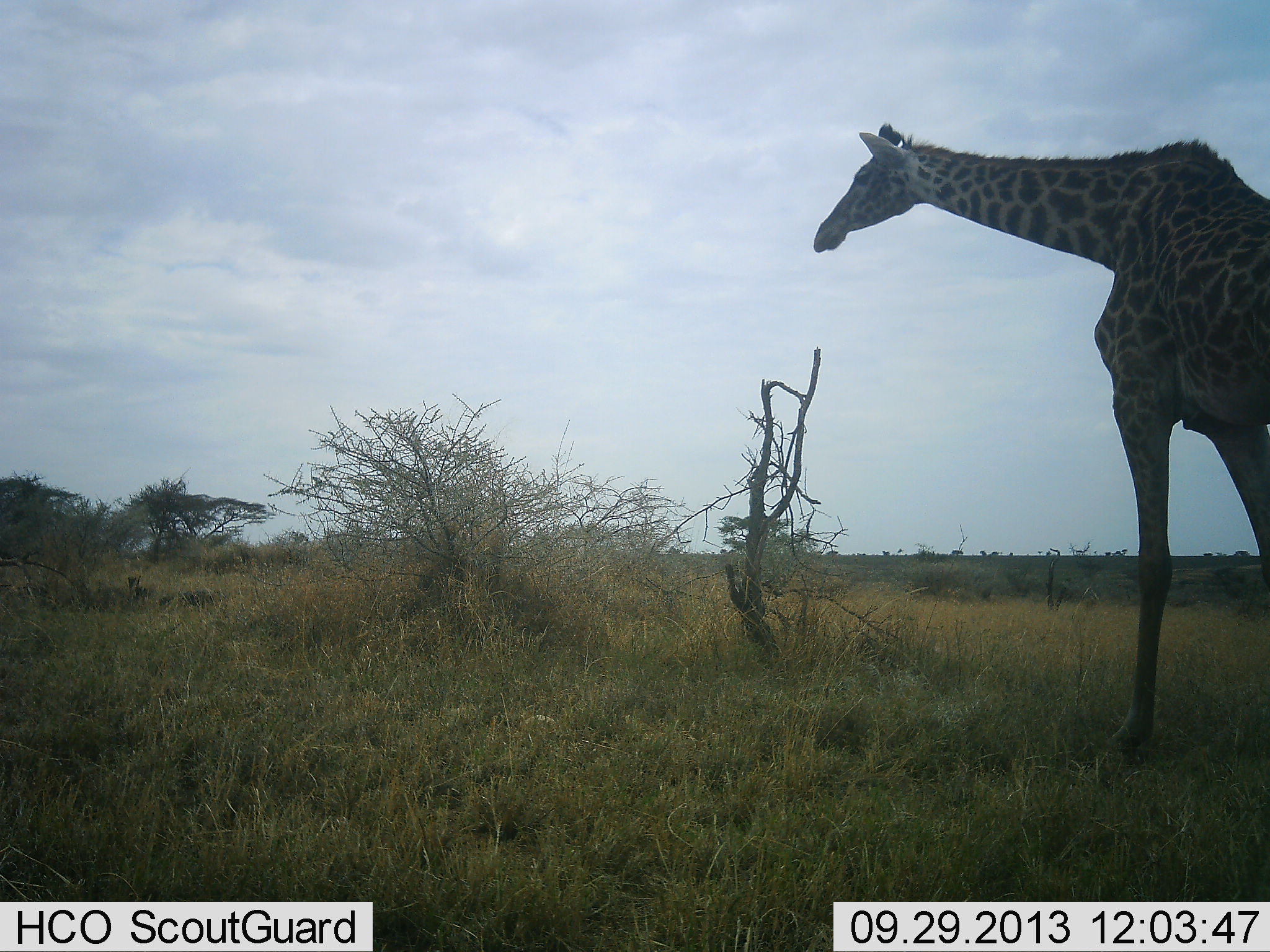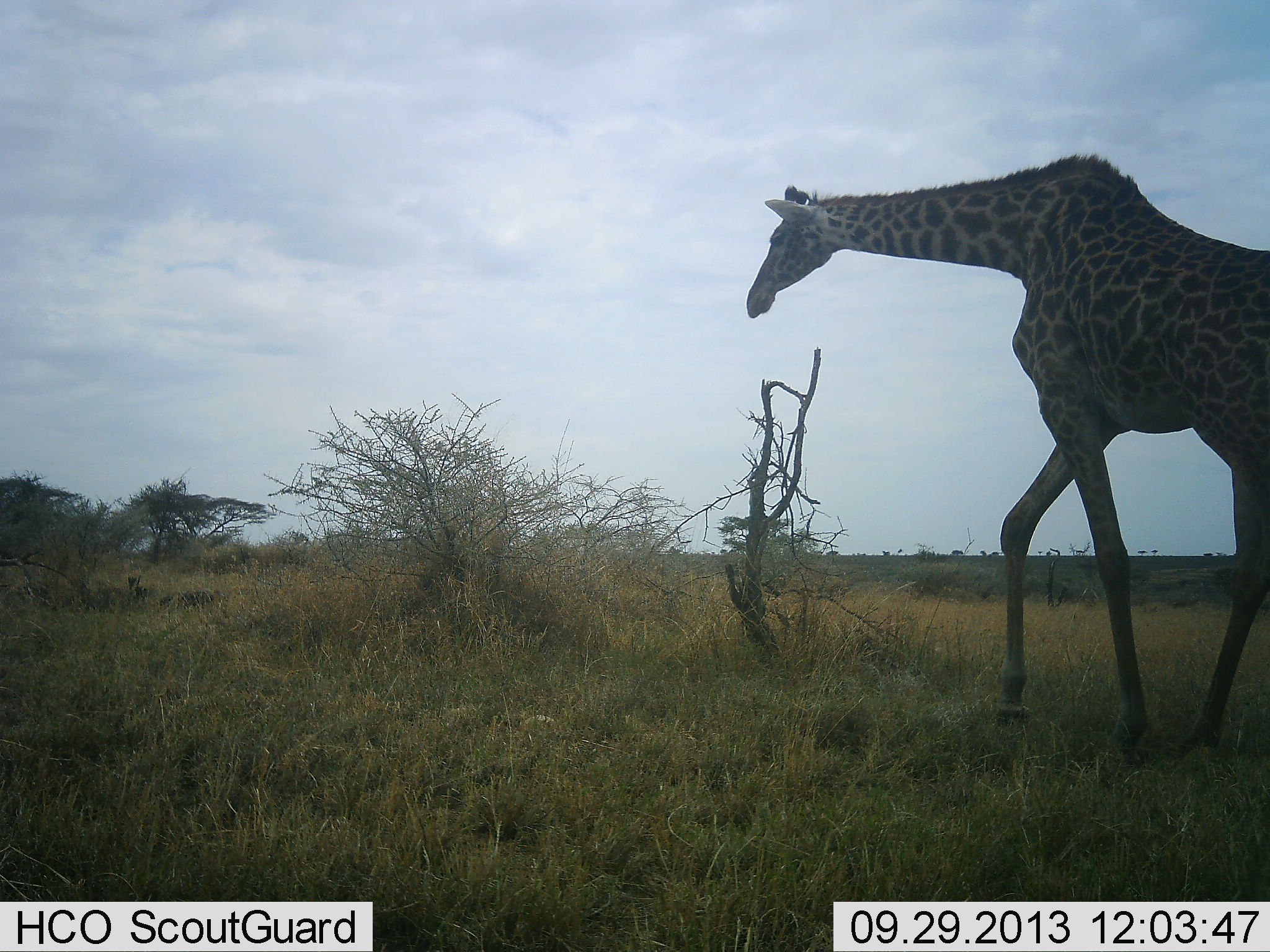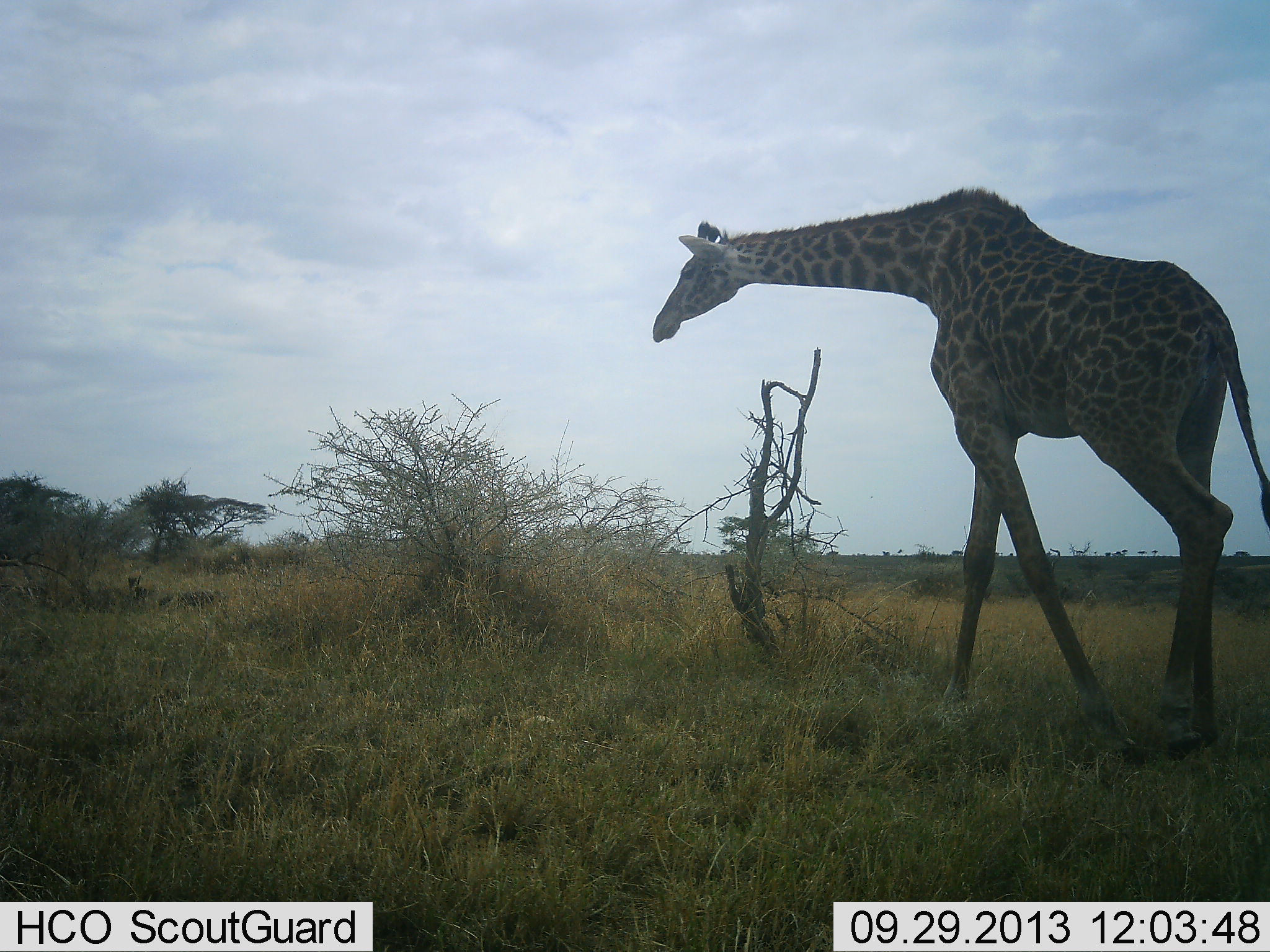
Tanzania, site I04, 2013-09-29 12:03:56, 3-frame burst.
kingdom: Animalia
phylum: Chordata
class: Mammalia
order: Artiodactyla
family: Giraffidae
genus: Giraffa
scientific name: Giraffa camelopardalis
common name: giraffe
Giraffe (Giraffa camelopardalis), count 1. Behavior (volunteer vote fractions): standing 9%, resting 0%, moving 94%, interacting 0%. Young present (vote fraction): 0%. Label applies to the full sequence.